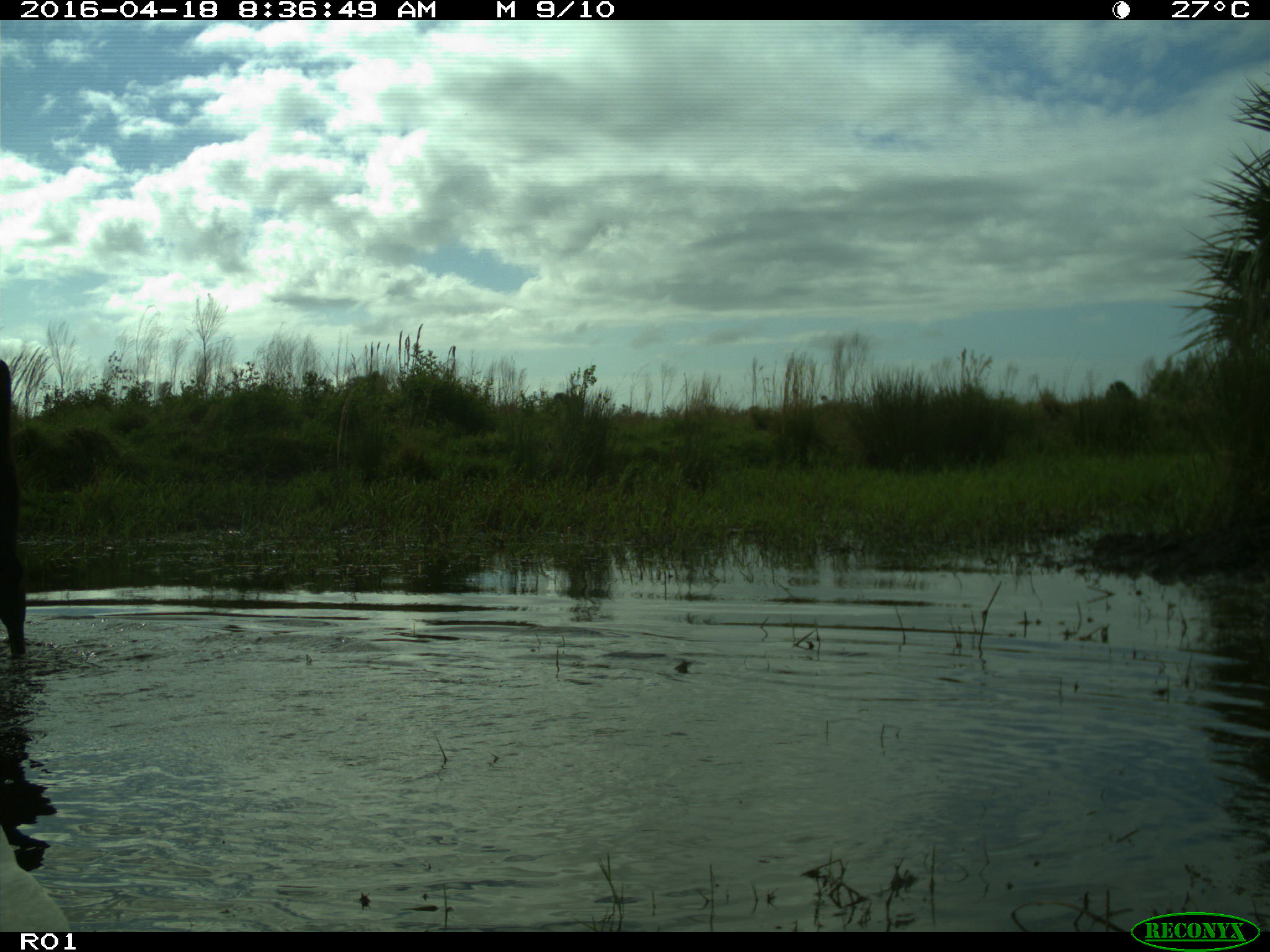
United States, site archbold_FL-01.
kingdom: Animalia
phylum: Chordata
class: Mammalia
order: Artiodactyla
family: Bovidae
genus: Bos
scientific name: Bos taurus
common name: domestic cow